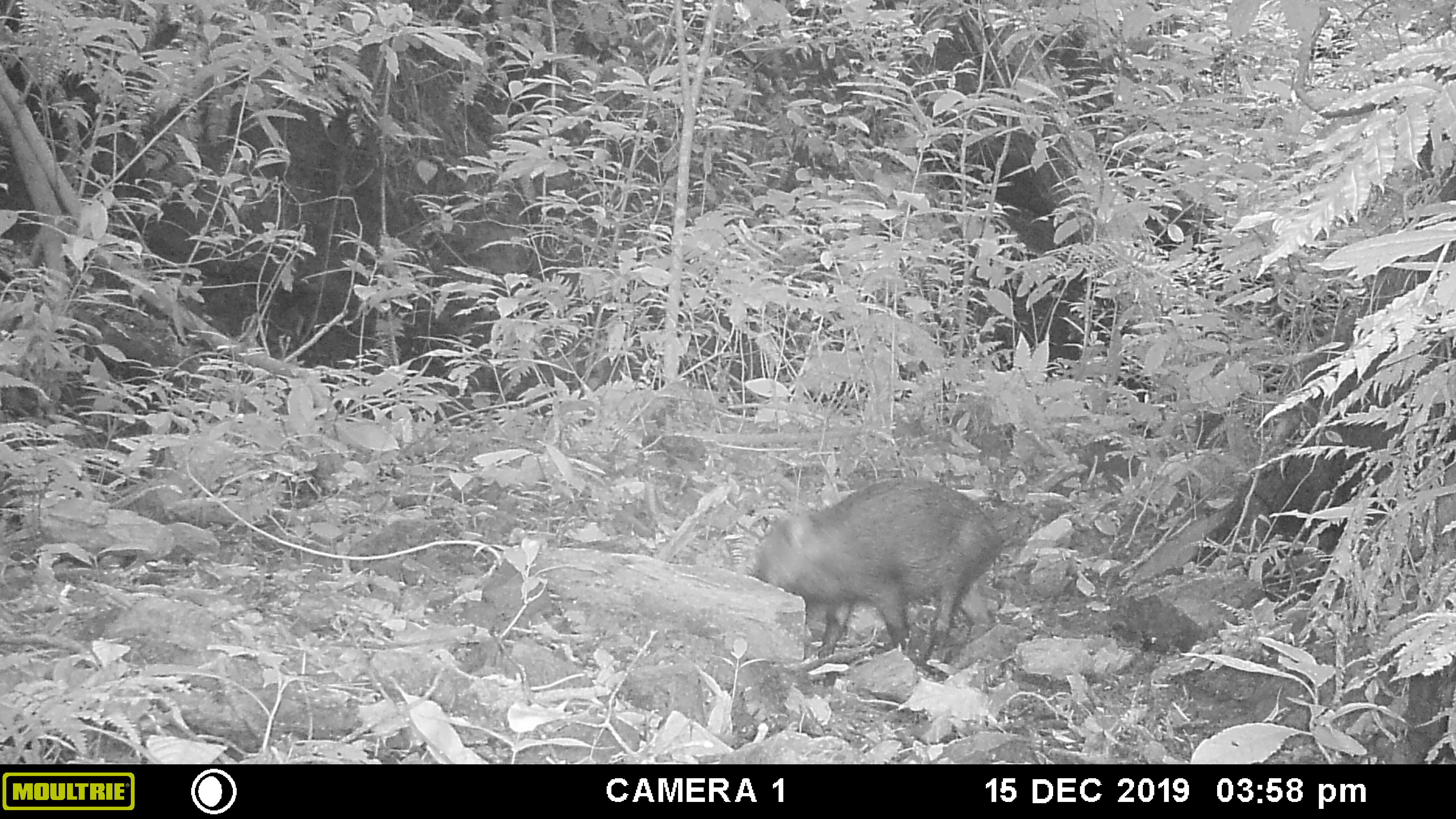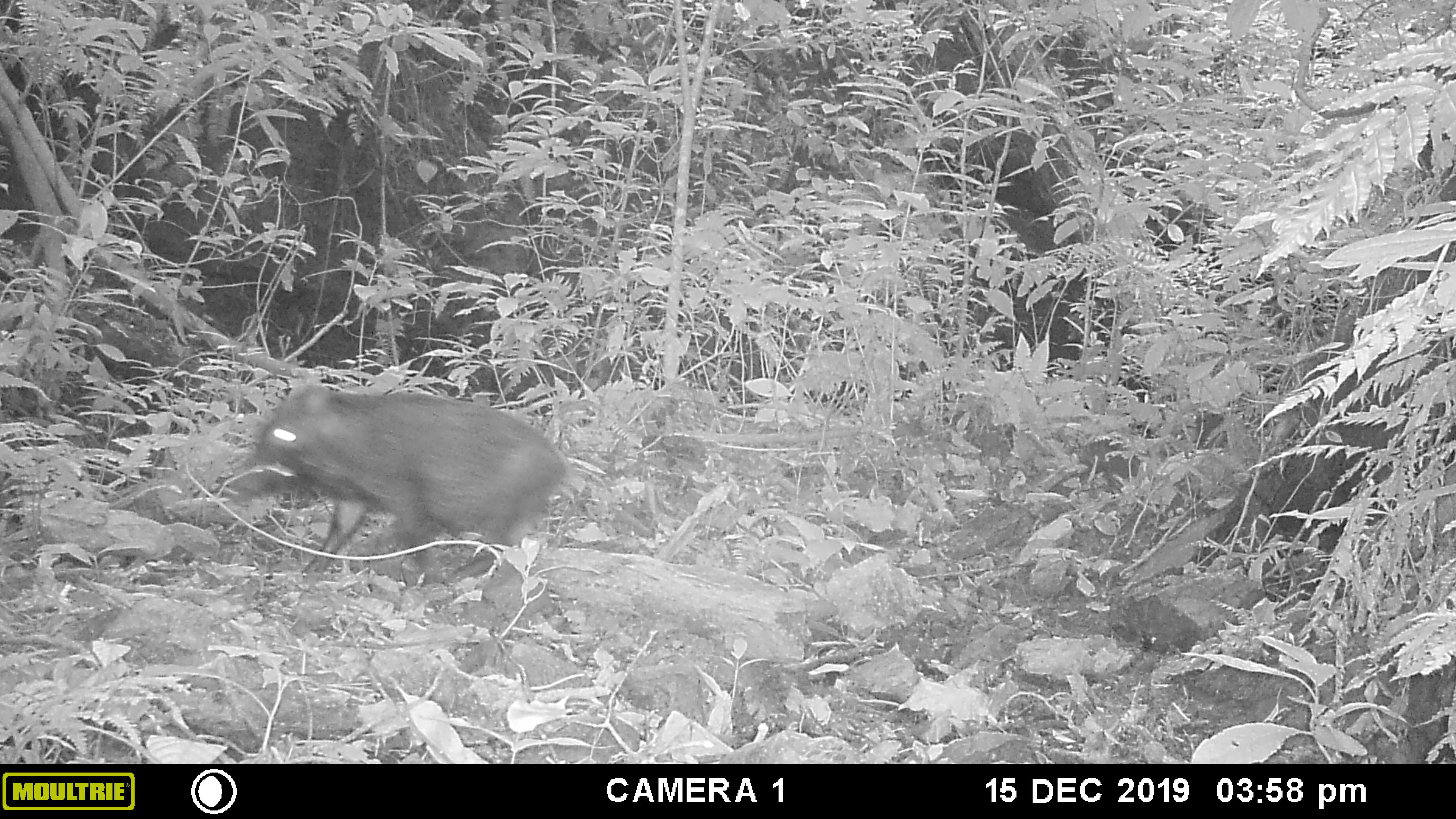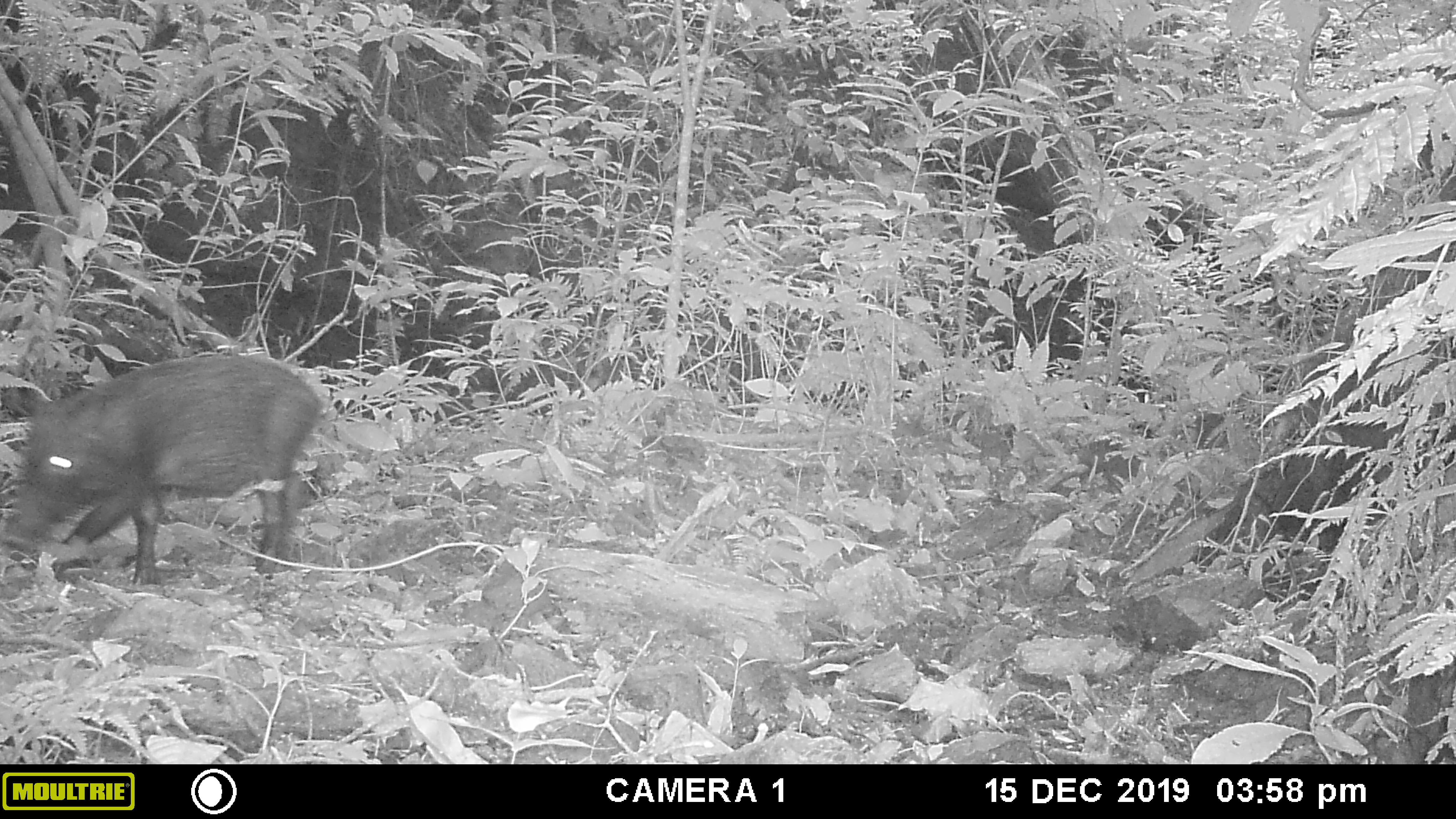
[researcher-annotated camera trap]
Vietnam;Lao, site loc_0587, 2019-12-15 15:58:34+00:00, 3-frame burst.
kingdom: Animalia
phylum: Chordata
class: Mammalia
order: Artiodactyla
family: Suidae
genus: Sus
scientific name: Sus scrofa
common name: eurasian wild pig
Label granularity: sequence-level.